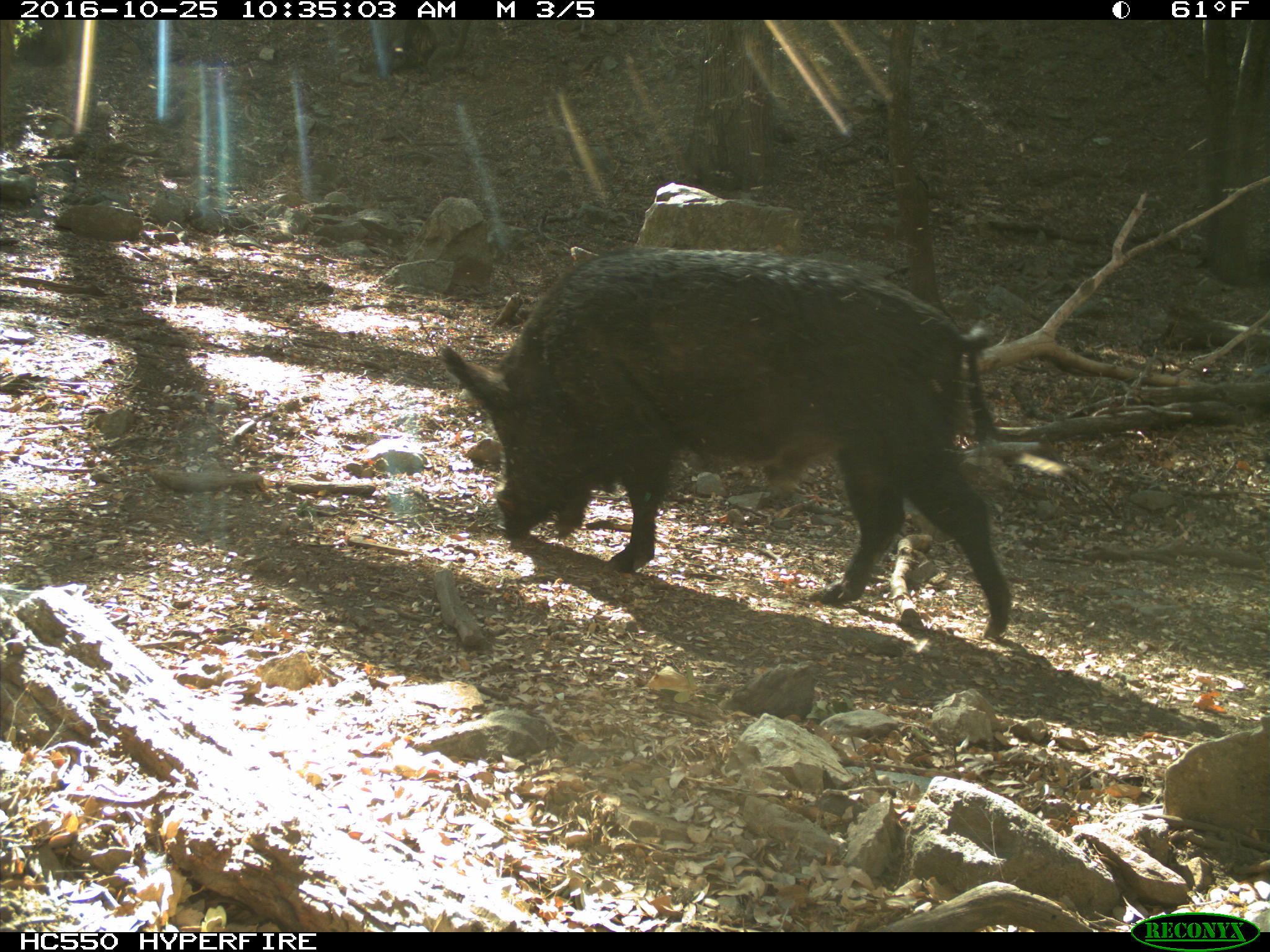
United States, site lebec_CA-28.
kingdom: Animalia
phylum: Chordata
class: Mammalia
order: Artiodactyla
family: Suidae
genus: Sus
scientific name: Sus scrofa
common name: wild boar